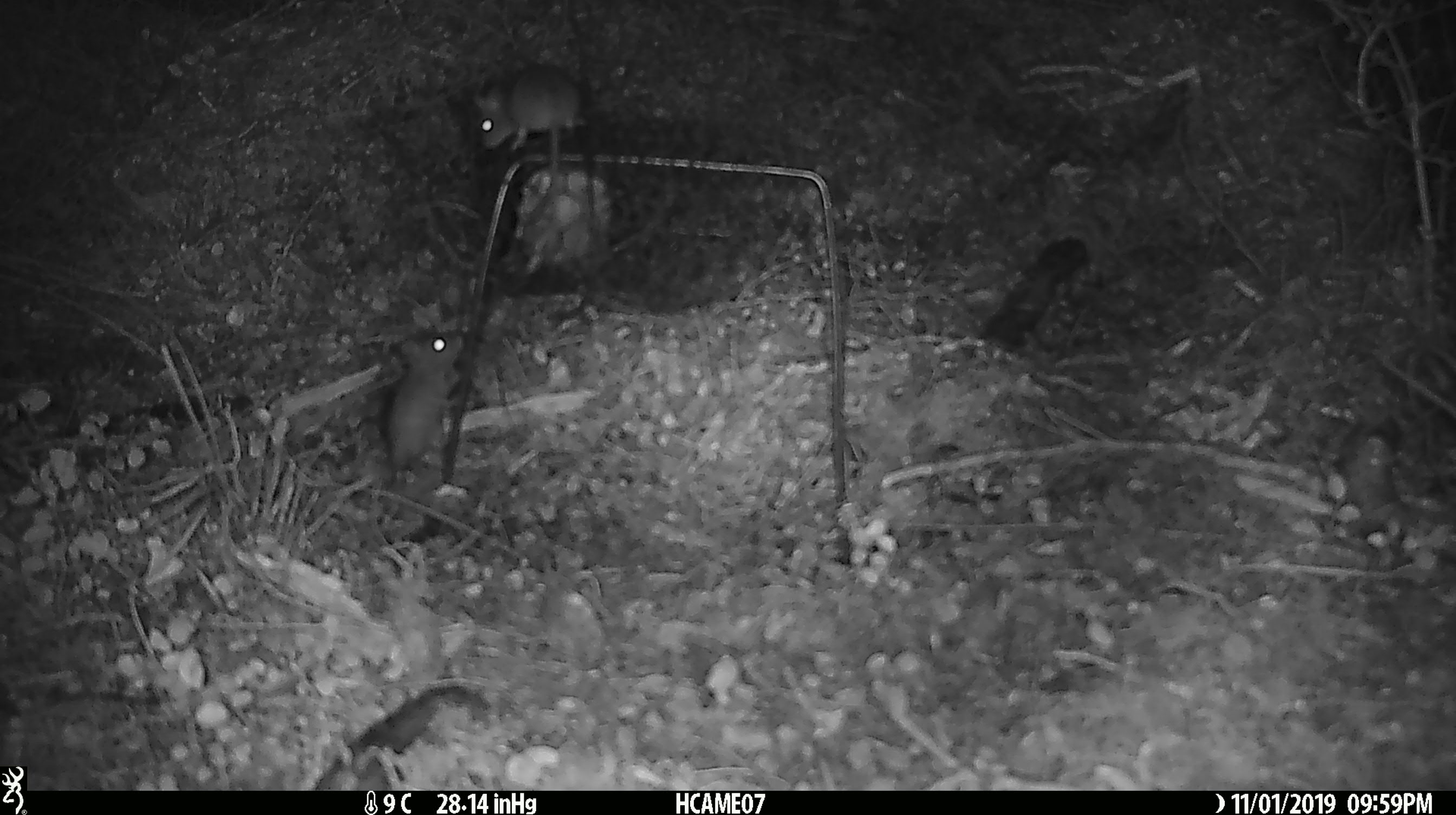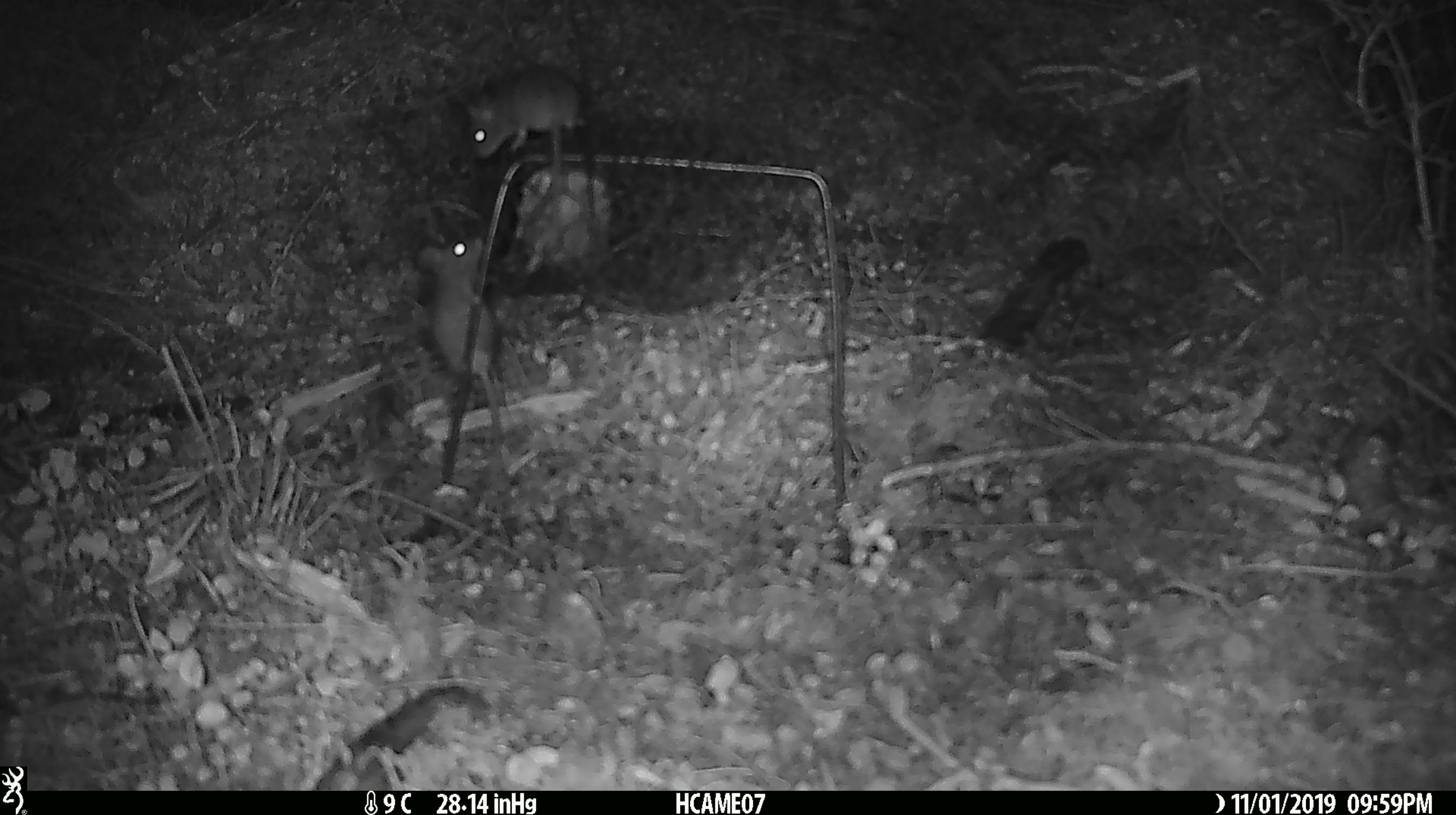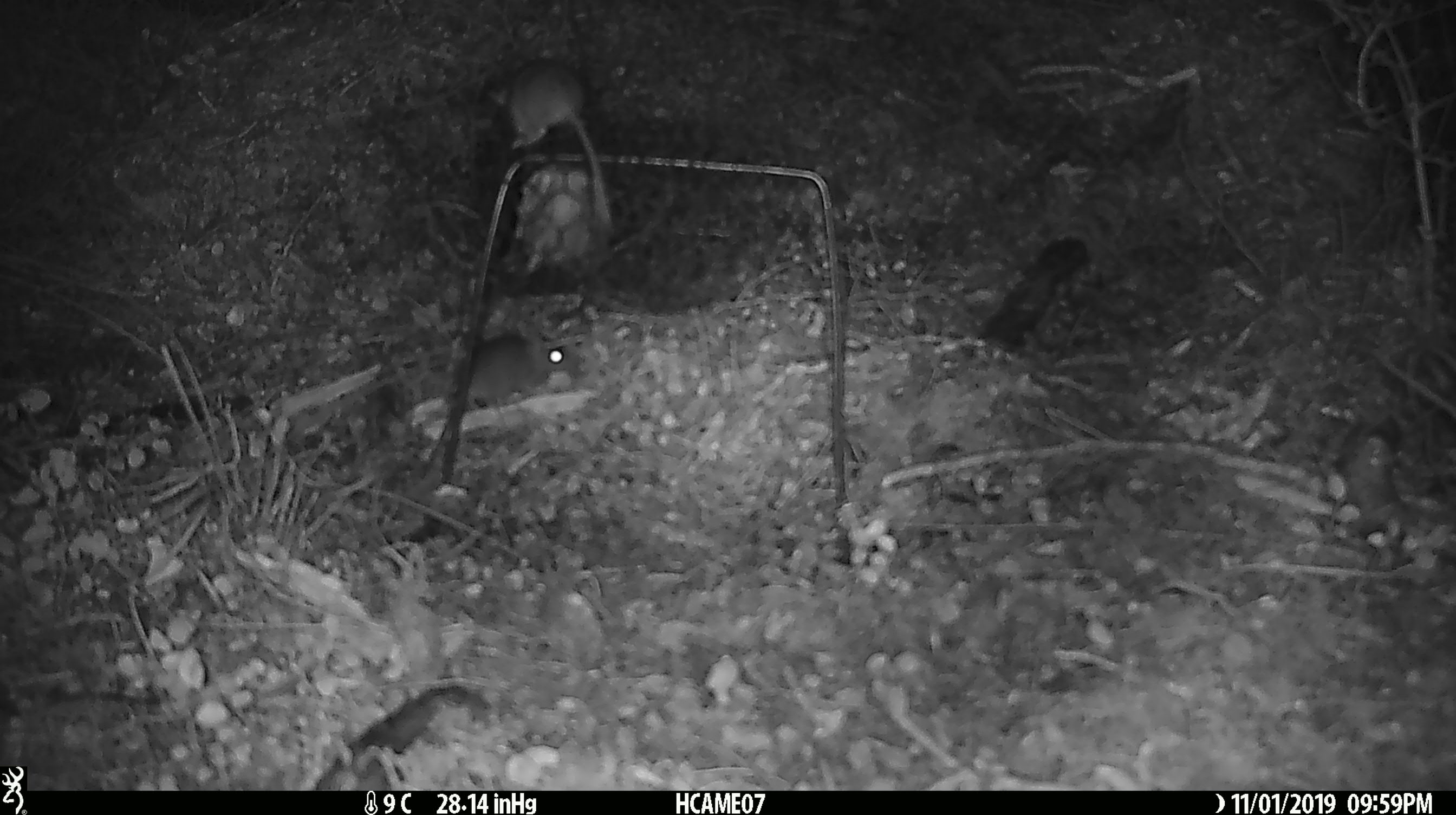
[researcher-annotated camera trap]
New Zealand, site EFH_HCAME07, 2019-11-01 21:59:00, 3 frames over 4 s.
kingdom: Animalia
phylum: Chordata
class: Mammalia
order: Rodentia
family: Muridae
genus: Mus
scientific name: Mus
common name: mouse